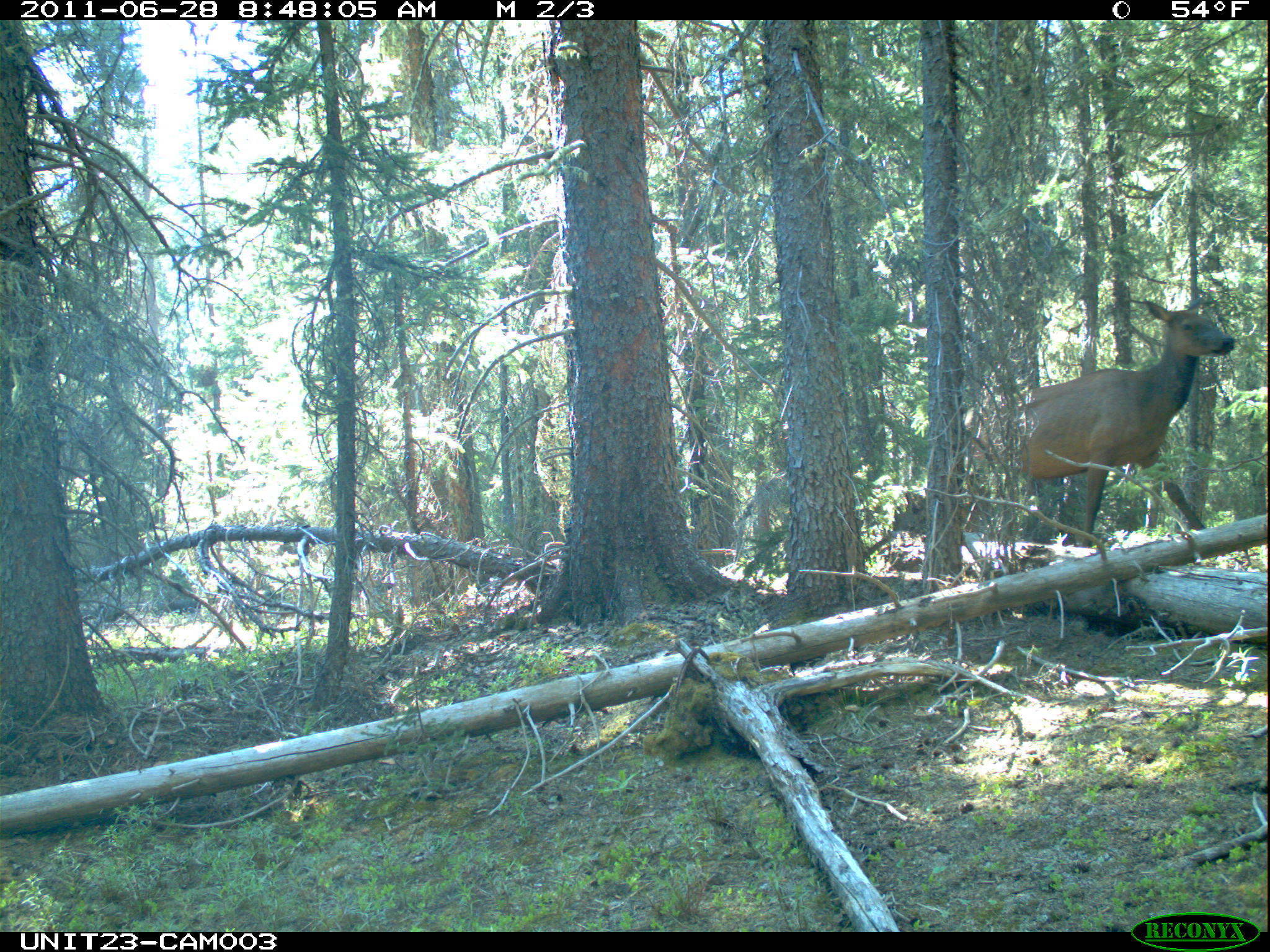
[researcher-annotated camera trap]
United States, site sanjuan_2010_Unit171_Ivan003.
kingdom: Animalia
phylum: Chordata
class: Mammalia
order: Artiodactyla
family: Cervidae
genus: Cervus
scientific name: Cervus elaphus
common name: red deer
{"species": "Cervus elaphus (red deer)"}